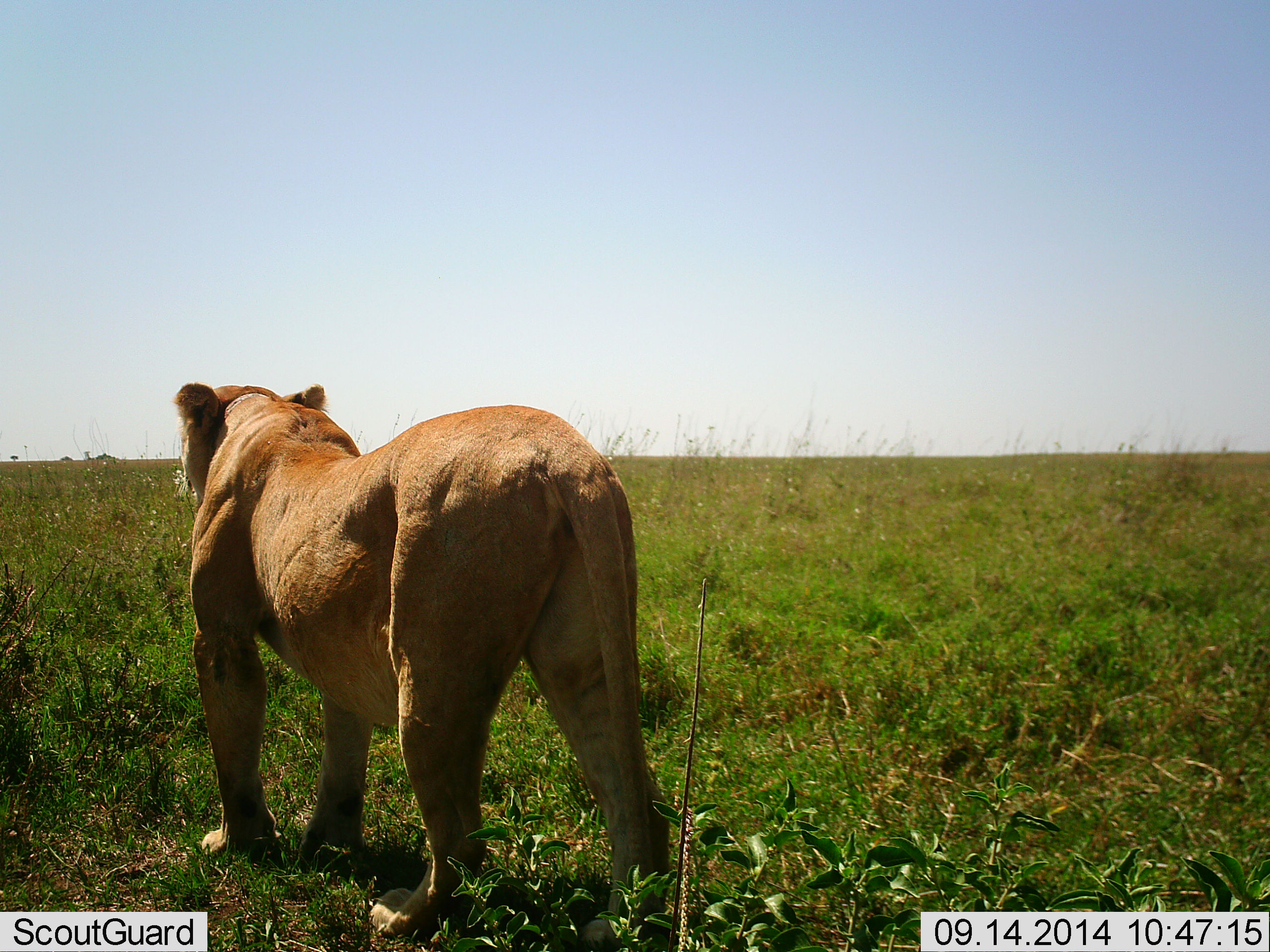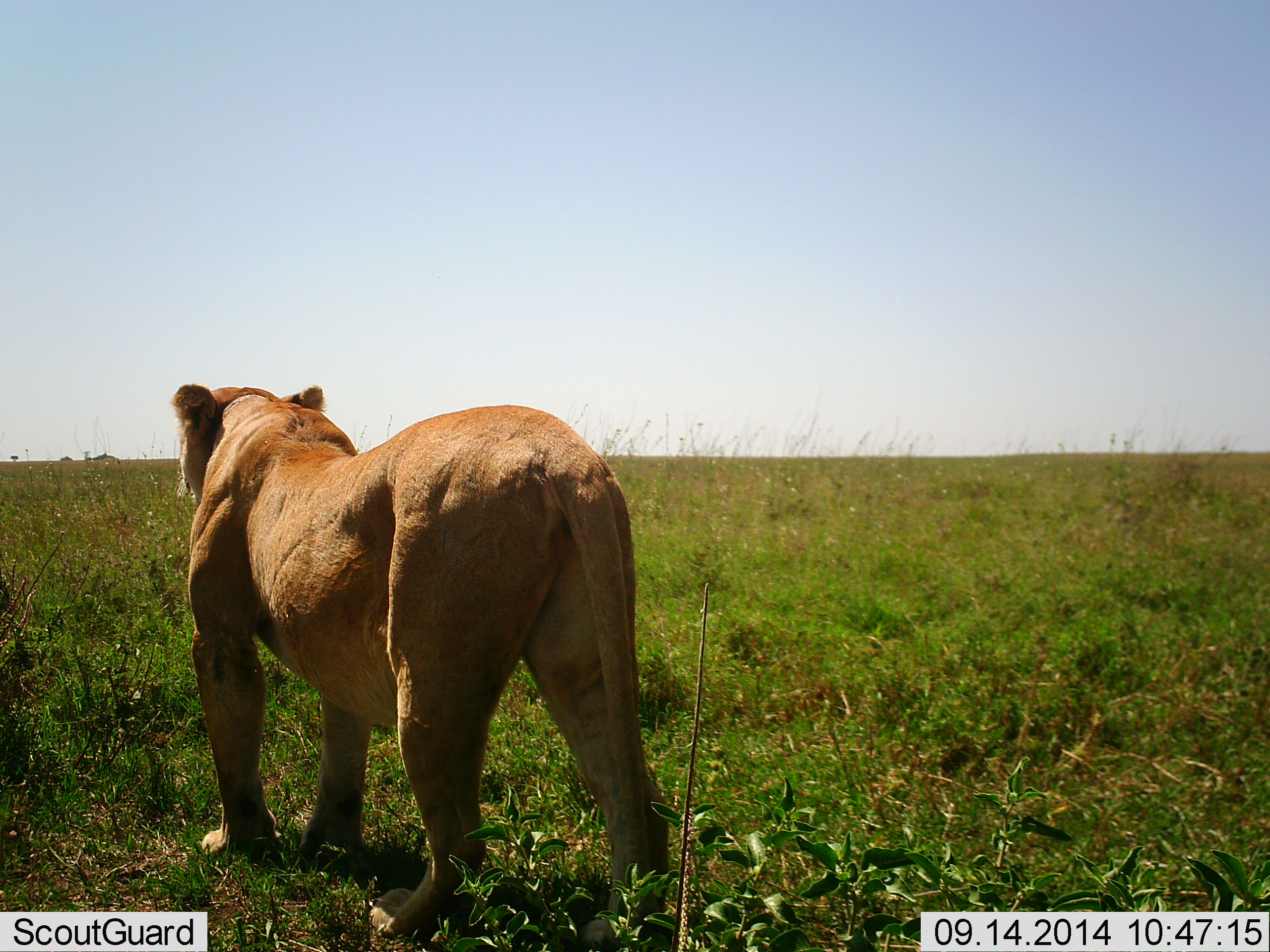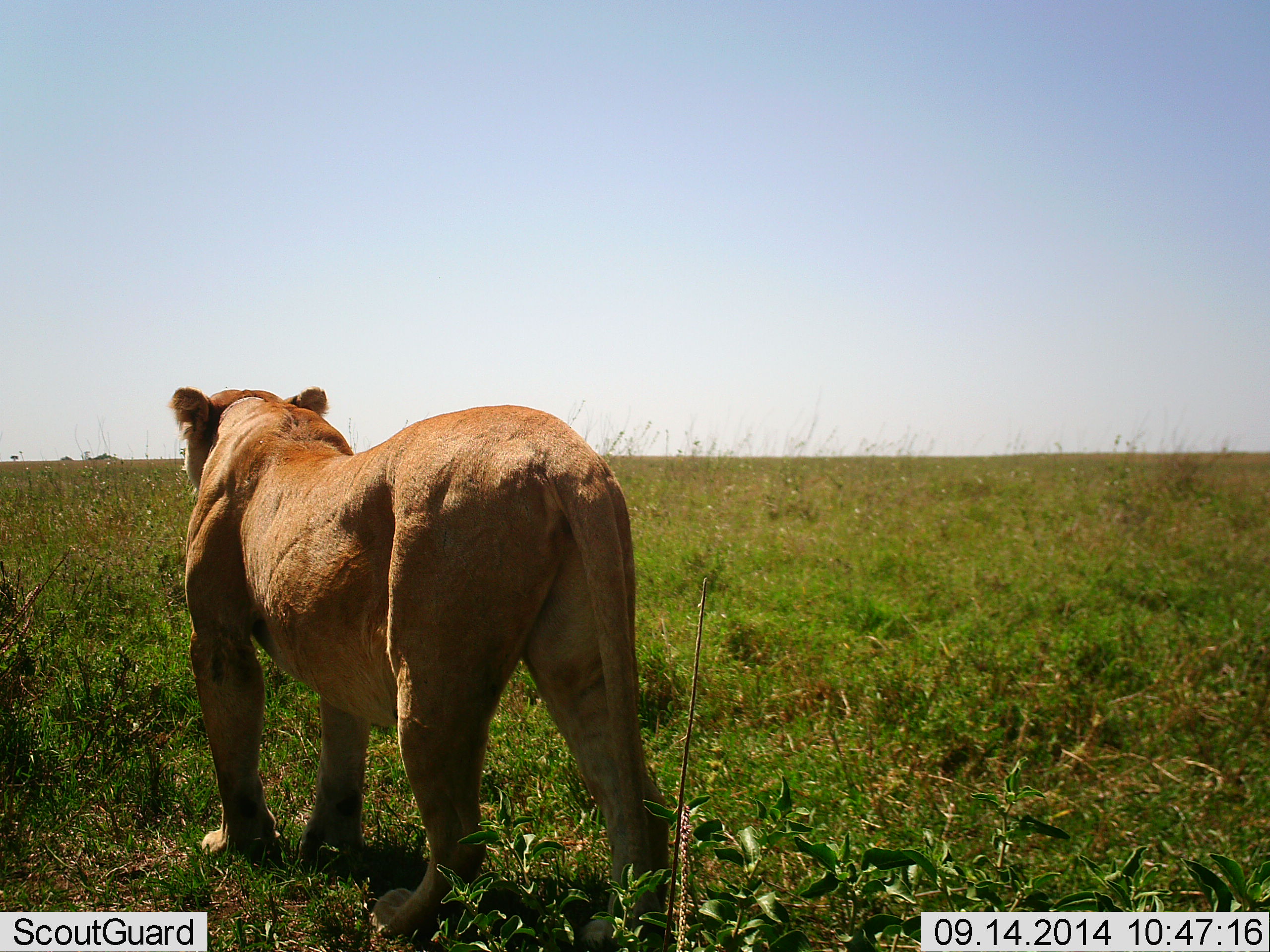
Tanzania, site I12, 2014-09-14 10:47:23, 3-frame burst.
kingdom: Animalia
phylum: Chordata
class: Mammalia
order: Carnivora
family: Felidae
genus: Panthera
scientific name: Panthera leo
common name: lion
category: lionfemale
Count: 1.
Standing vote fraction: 90%.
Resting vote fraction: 10%.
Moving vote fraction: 0%.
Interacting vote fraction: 0%.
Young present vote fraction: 0%.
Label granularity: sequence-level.